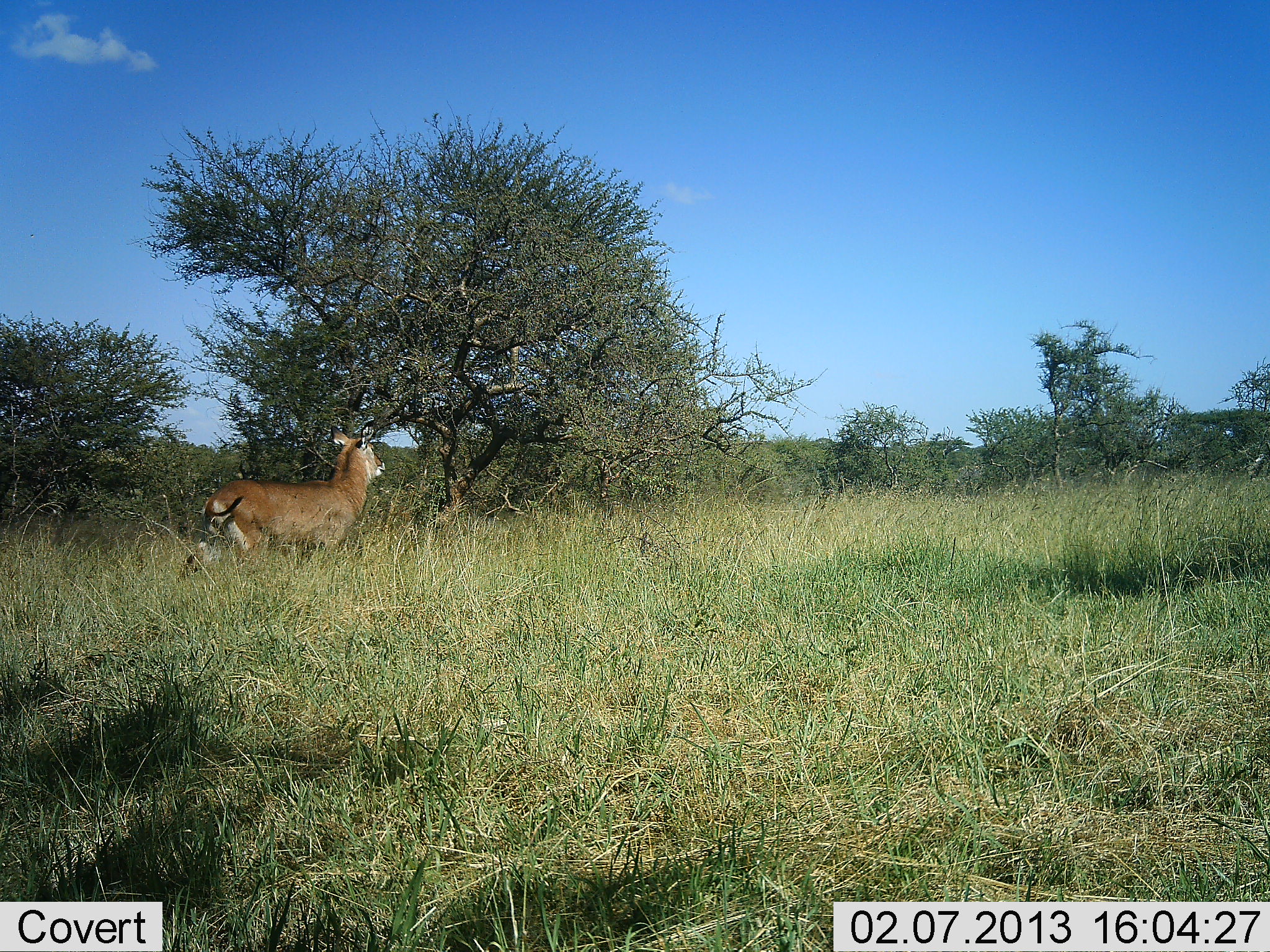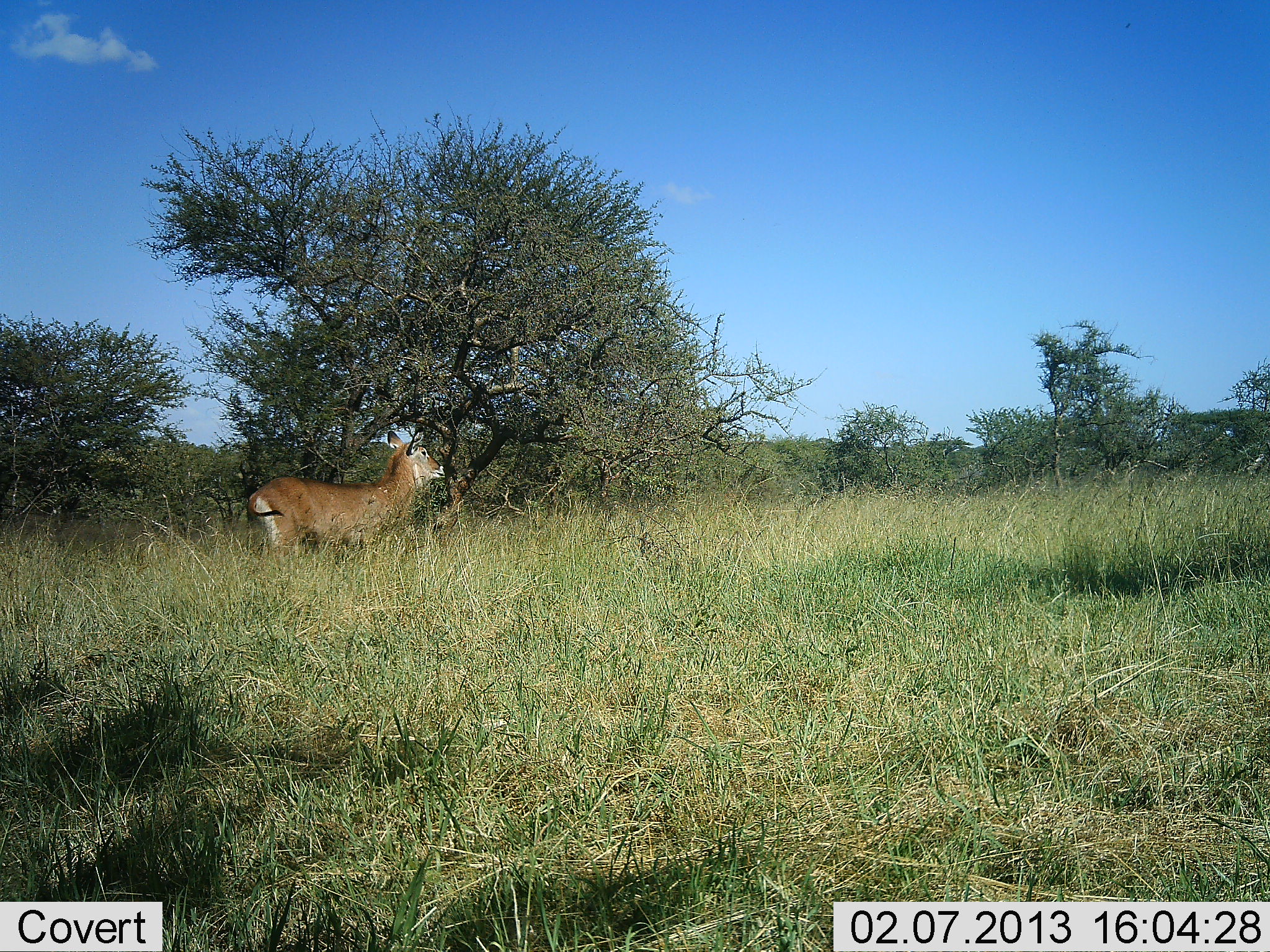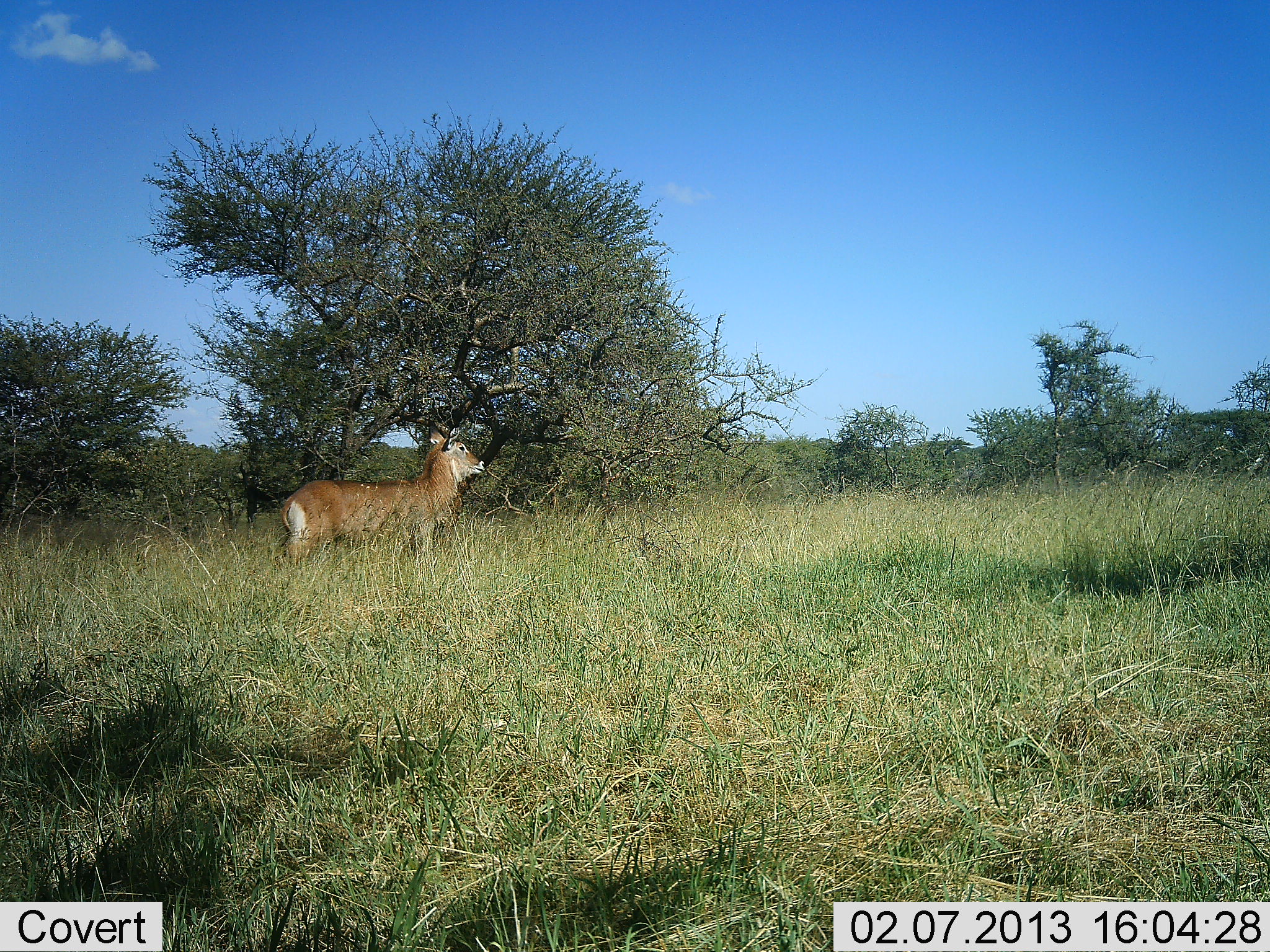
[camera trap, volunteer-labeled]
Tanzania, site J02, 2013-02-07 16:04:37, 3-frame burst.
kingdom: Animalia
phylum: Chordata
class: Mammalia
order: Artiodactyla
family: Bovidae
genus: Kobus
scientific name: Kobus ellipsiprymnus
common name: waterbuck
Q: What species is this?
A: Waterbuck (Kobus ellipsiprymnus).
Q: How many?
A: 1.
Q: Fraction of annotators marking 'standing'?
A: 19%.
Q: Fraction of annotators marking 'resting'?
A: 0%.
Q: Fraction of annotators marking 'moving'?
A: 86%.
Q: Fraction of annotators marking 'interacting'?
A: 0%.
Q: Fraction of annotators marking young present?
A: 0%.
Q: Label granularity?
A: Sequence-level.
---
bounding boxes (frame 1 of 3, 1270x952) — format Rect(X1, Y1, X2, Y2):
animal: Rect(175, 428, 387, 584)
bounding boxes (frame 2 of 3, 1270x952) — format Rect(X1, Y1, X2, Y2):
animal: Rect(237, 426, 446, 564)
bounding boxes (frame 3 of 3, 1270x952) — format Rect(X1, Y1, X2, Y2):
animal: Rect(279, 424, 488, 568)